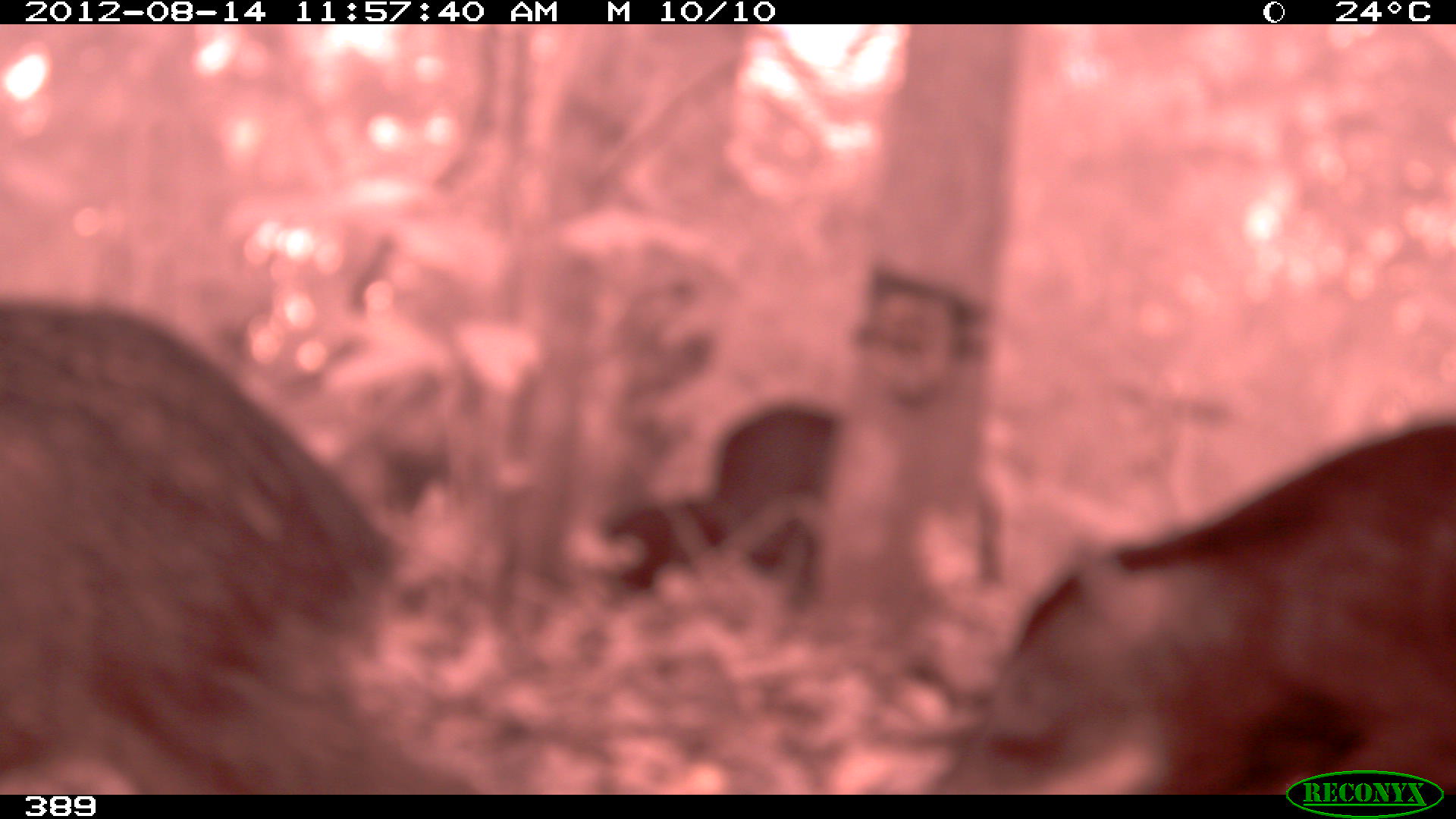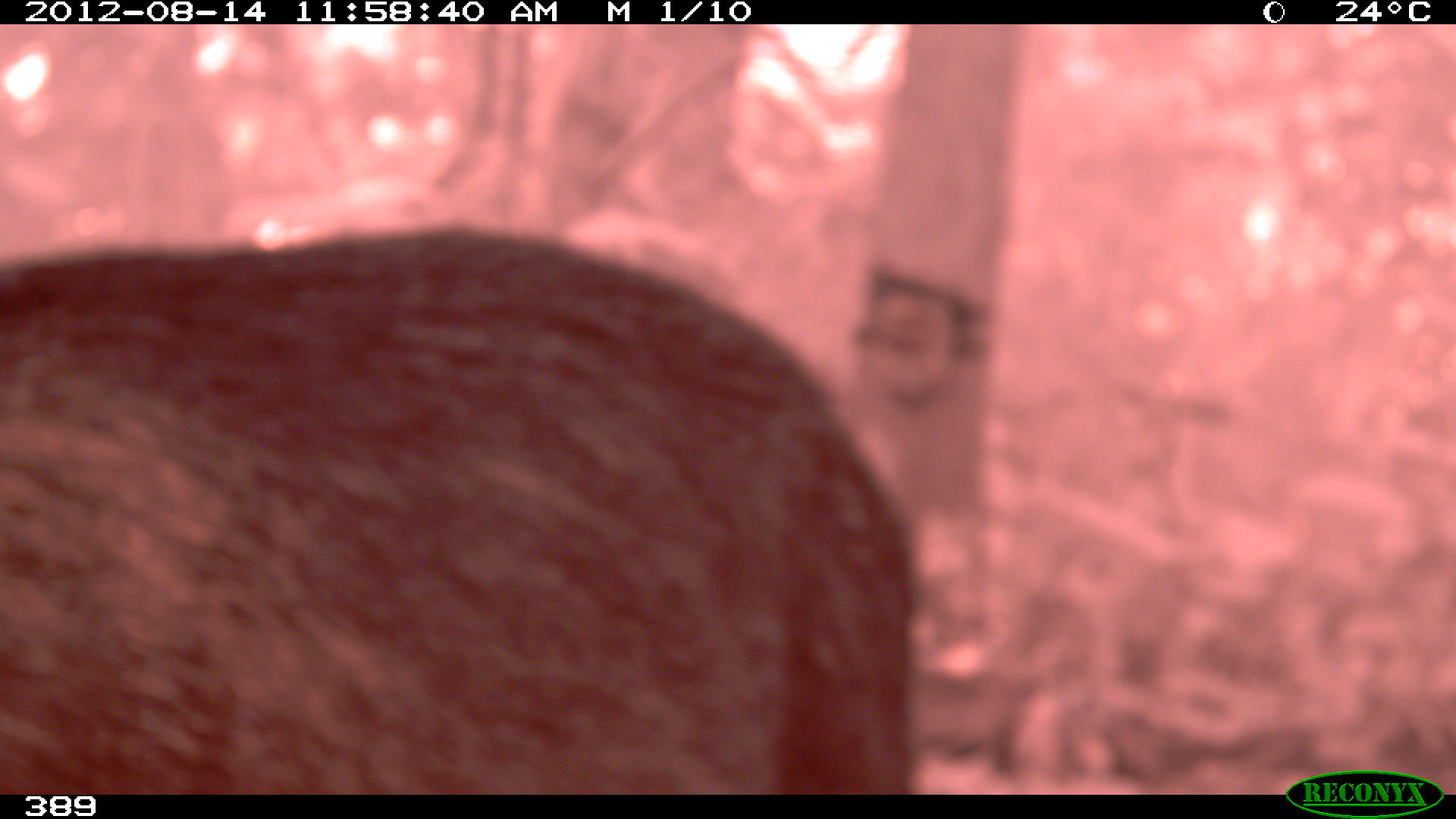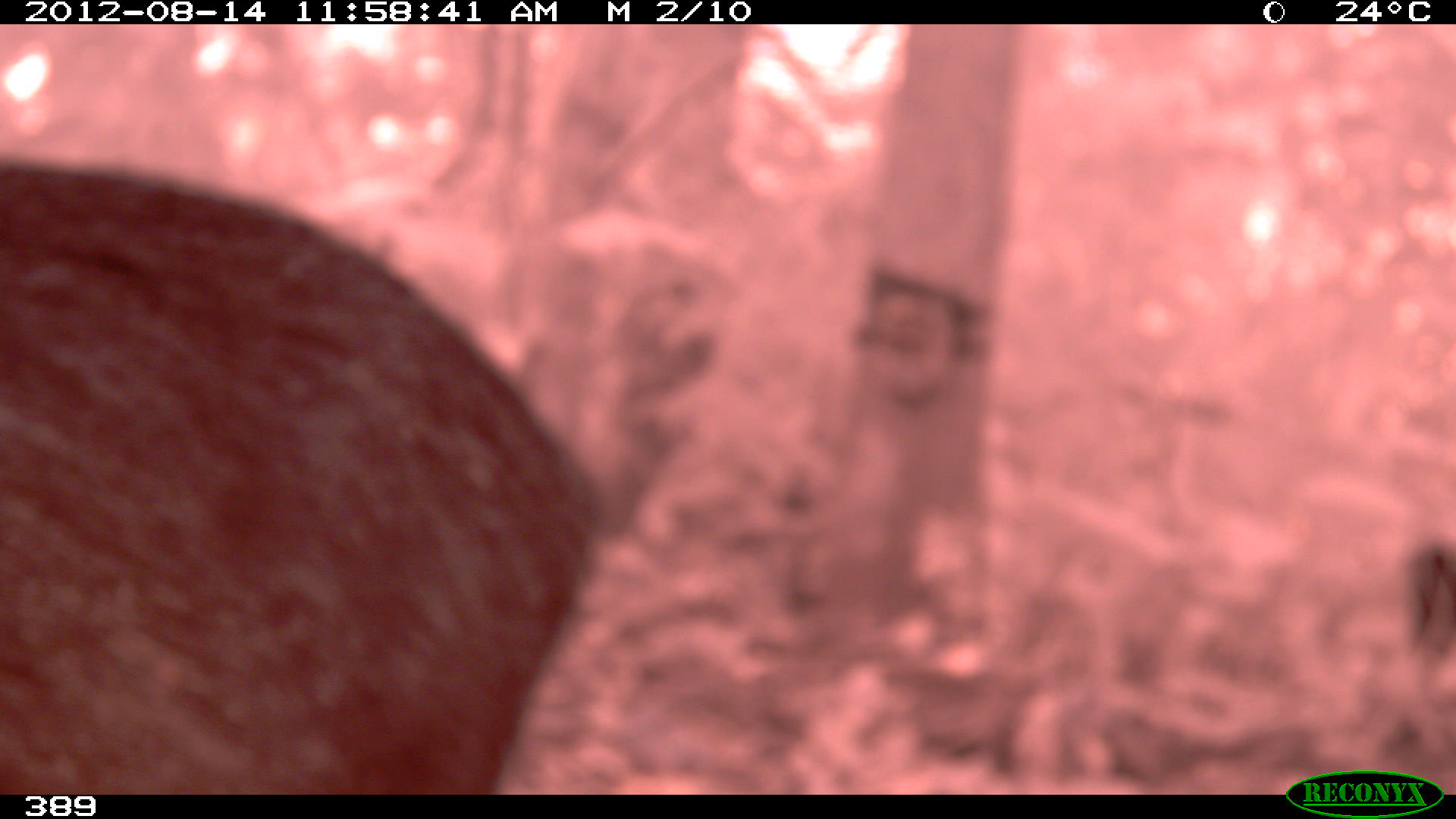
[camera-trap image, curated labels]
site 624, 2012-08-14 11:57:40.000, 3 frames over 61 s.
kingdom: Animalia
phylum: Chordata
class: Mammalia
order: Artiodactyla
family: Tayassuidae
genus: Tayassu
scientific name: Tayassu pecari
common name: white-lipped peccary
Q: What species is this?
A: Tayassu pecari (white-lipped peccary).